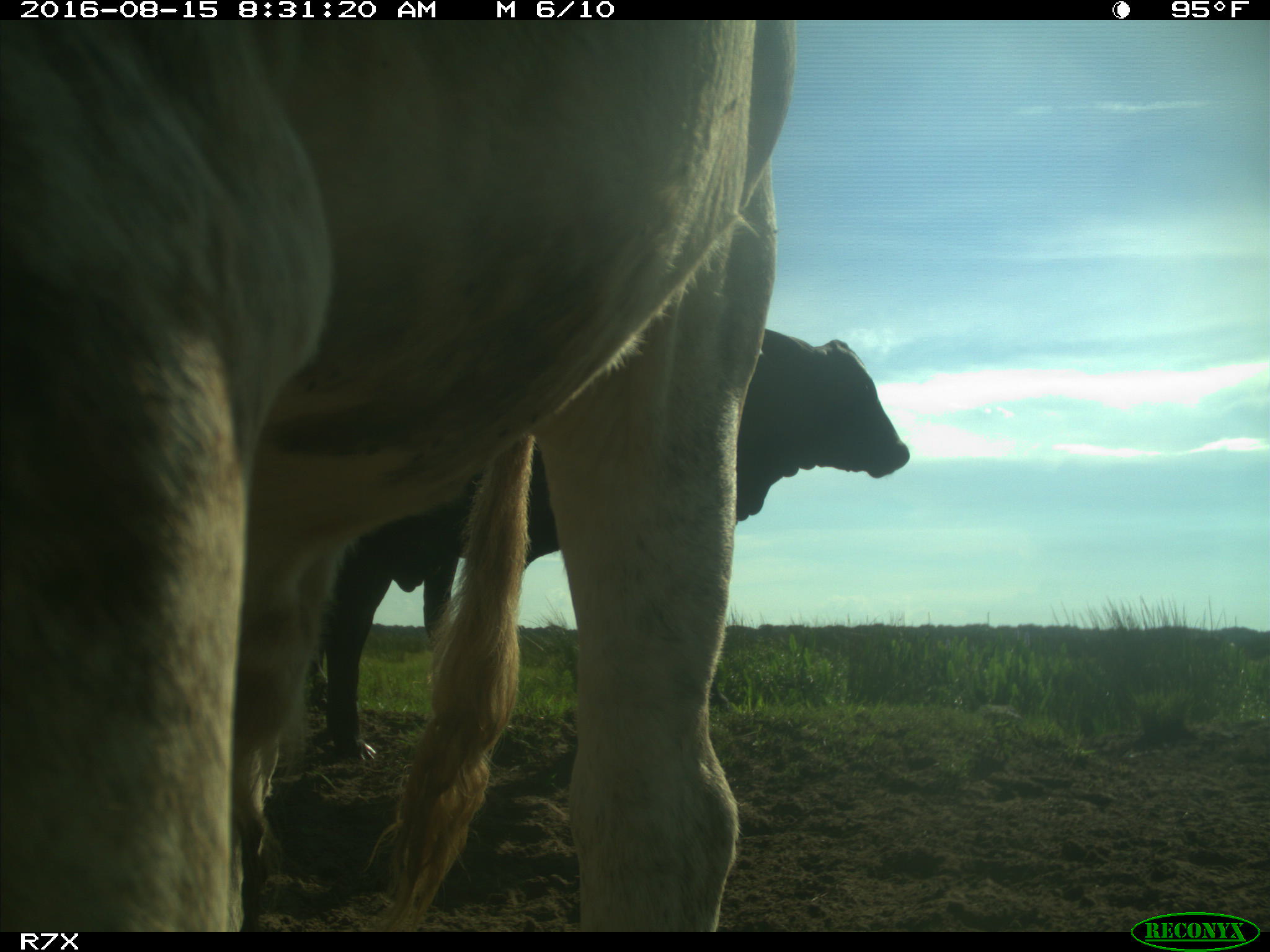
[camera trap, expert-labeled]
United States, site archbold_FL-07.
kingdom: Animalia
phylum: Chordata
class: Mammalia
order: Artiodactyla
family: Bovidae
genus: Bos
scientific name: Bos taurus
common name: domestic cow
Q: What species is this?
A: Bos taurus (domestic cow).